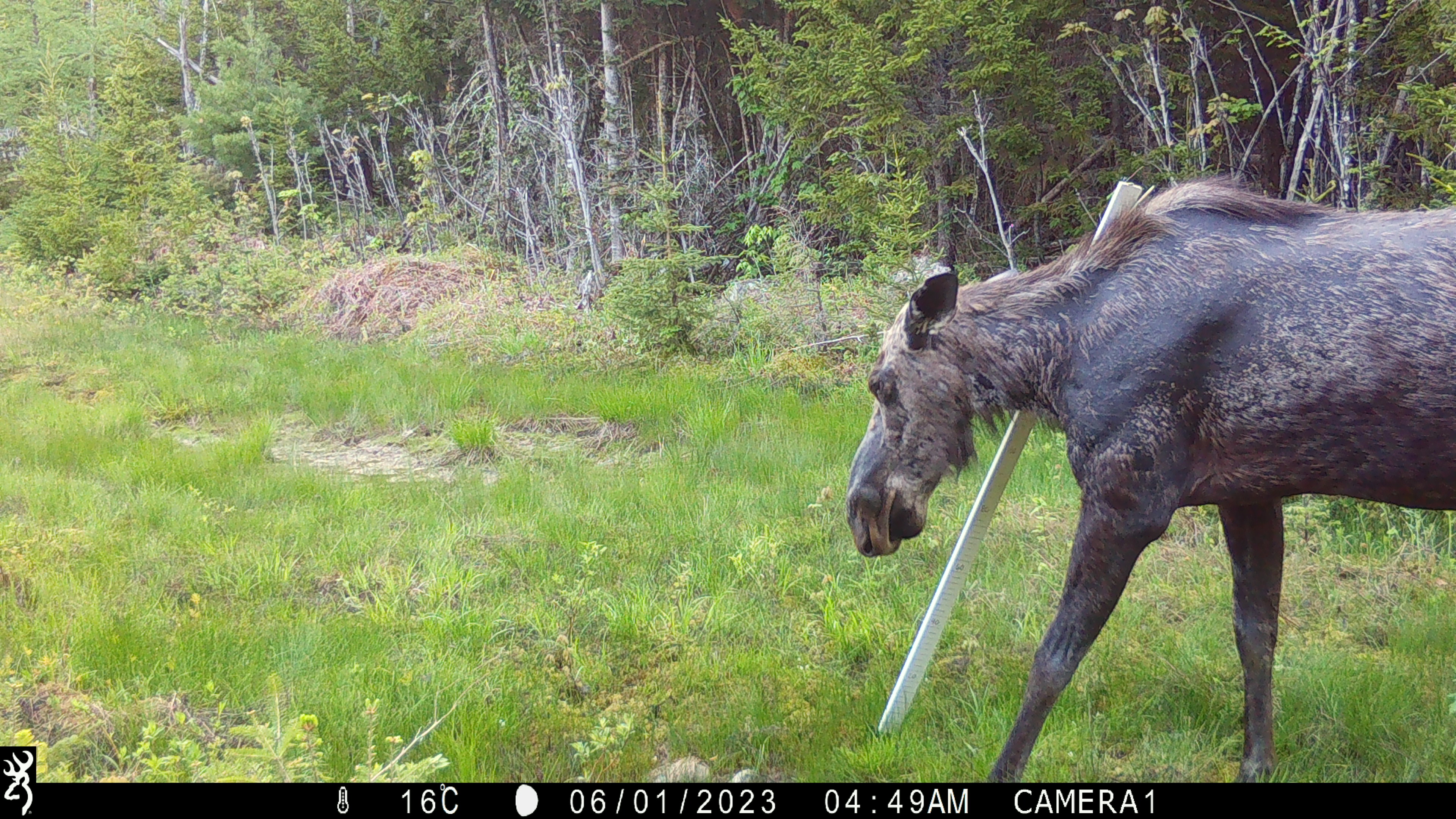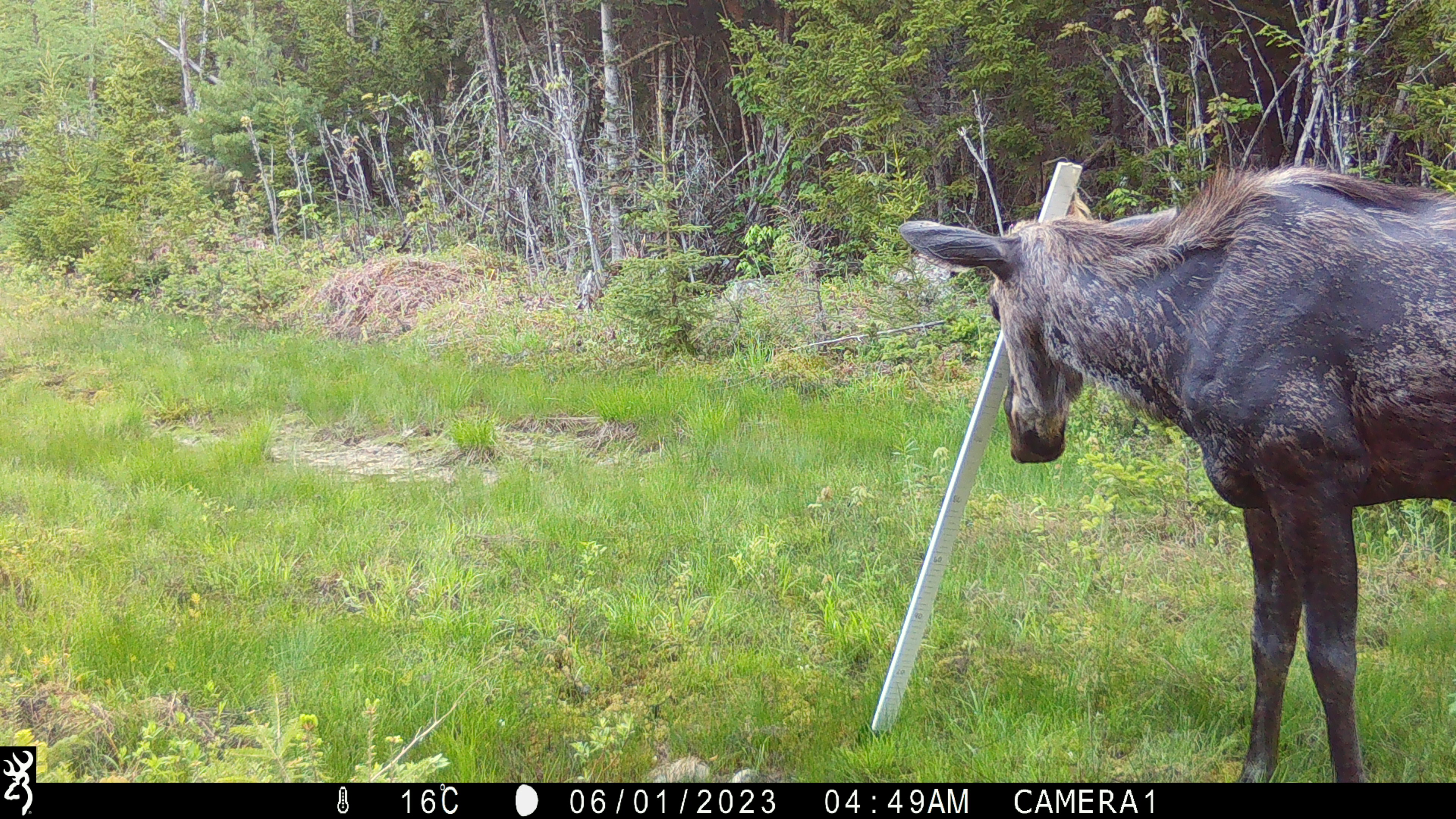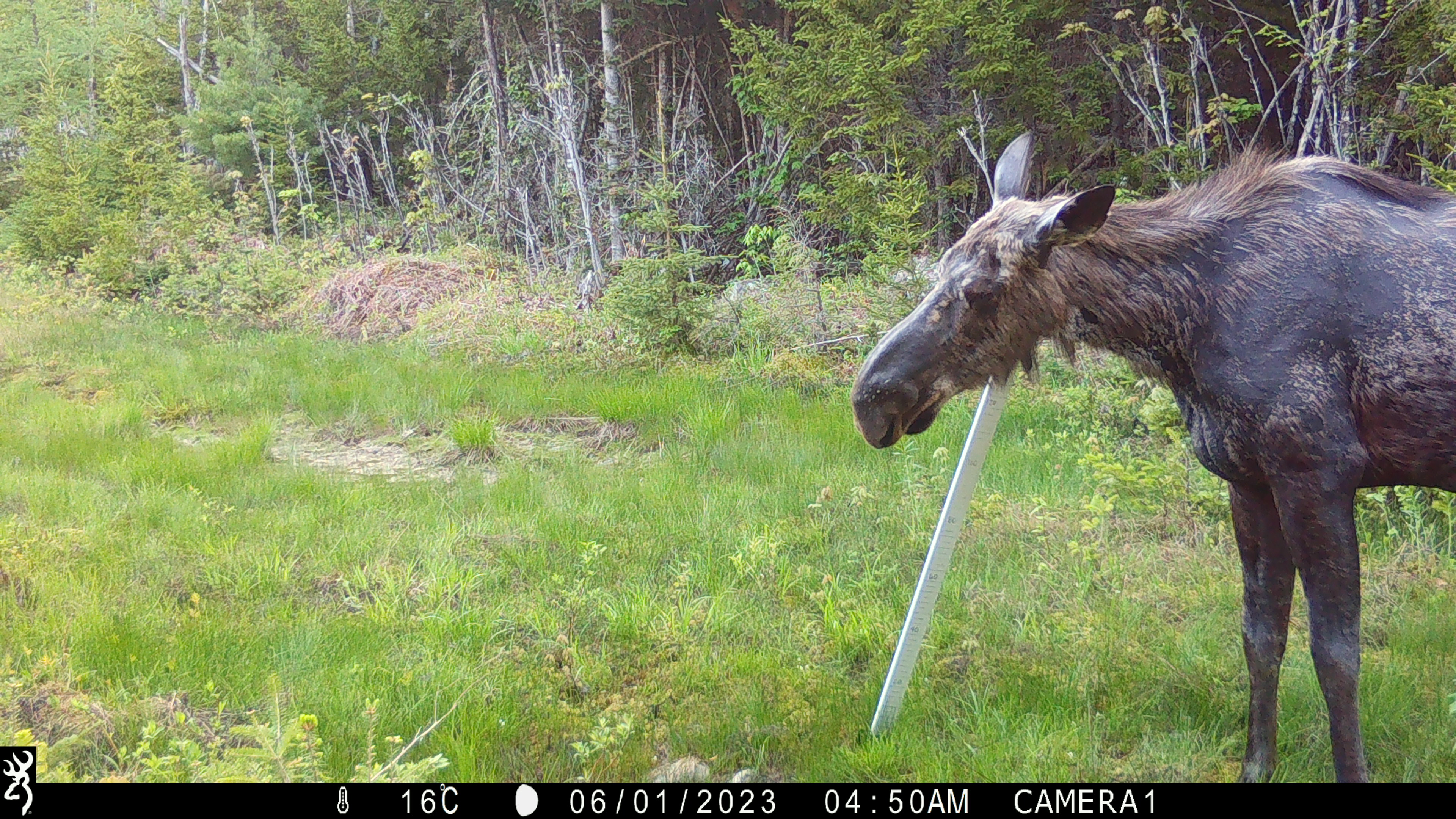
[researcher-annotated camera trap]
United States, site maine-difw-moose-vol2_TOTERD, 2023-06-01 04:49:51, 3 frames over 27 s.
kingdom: Animalia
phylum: Chordata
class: Mammalia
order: Artiodactyla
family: Cervidae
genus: Alces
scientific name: Alces alces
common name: moose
Moose (Alces alces).